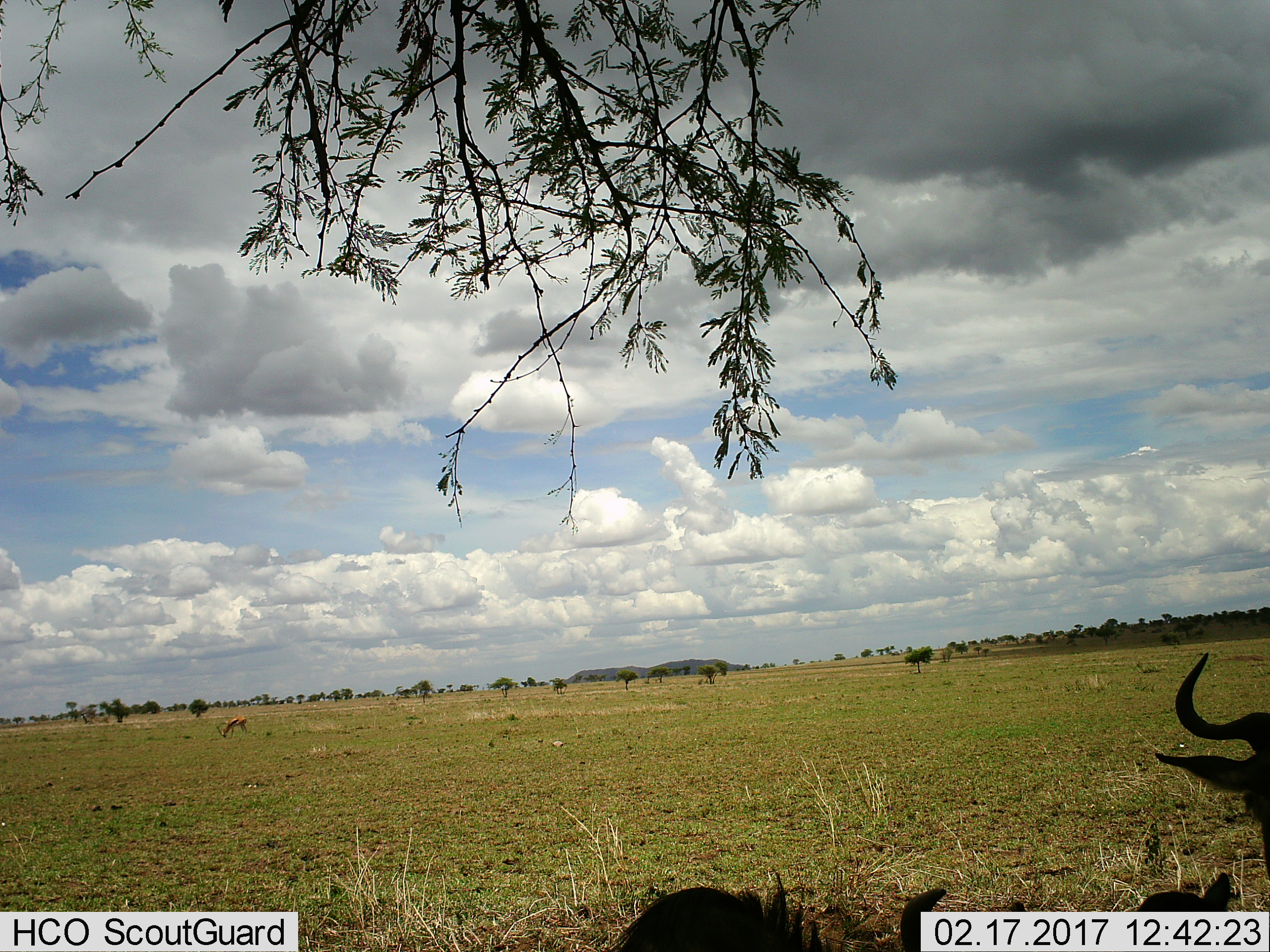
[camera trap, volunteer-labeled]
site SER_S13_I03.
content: unidentified animal